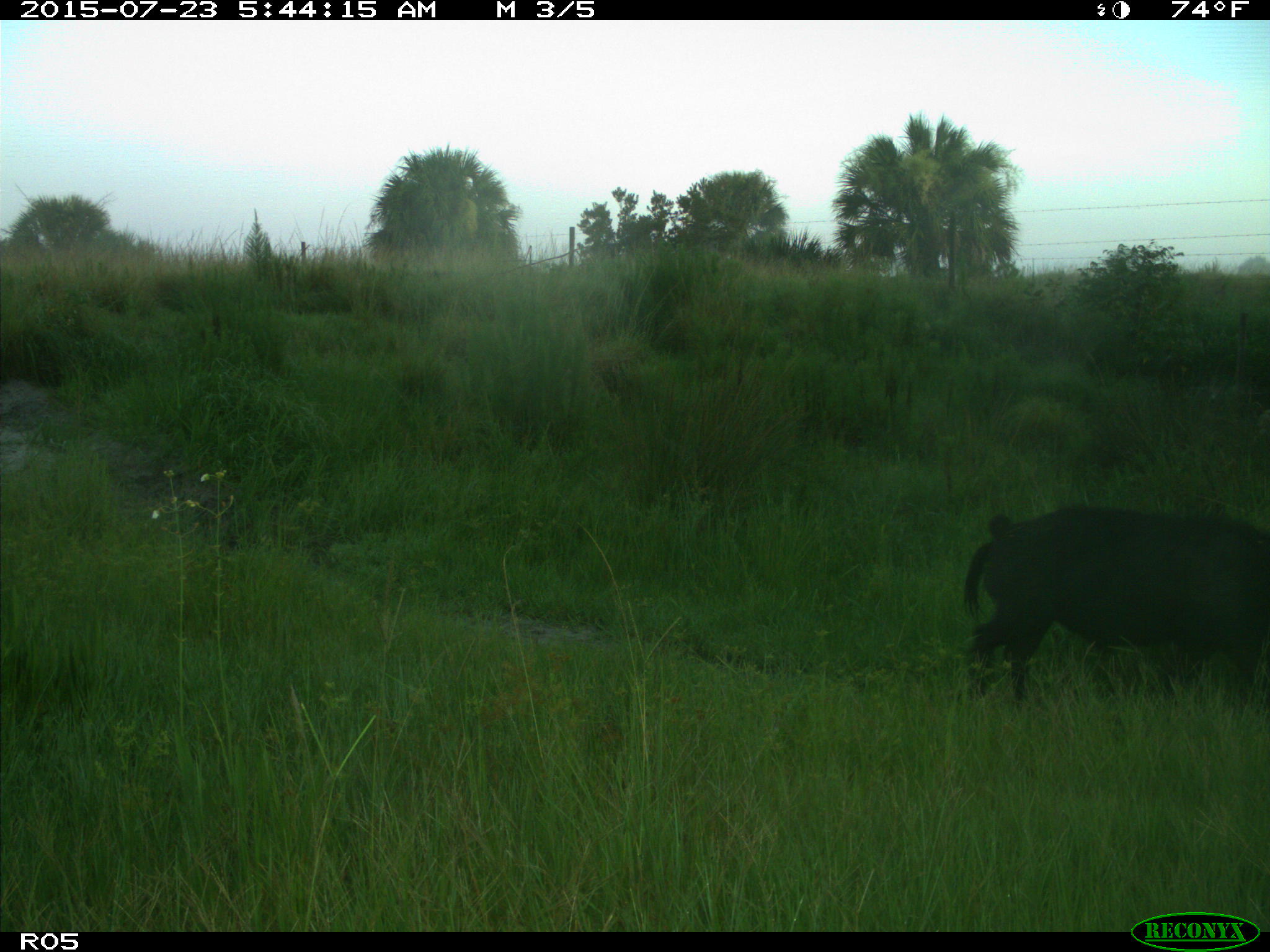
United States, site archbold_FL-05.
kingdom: Animalia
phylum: Chordata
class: Mammalia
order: Artiodactyla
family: Suidae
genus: Sus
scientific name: Sus scrofa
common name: wild boar